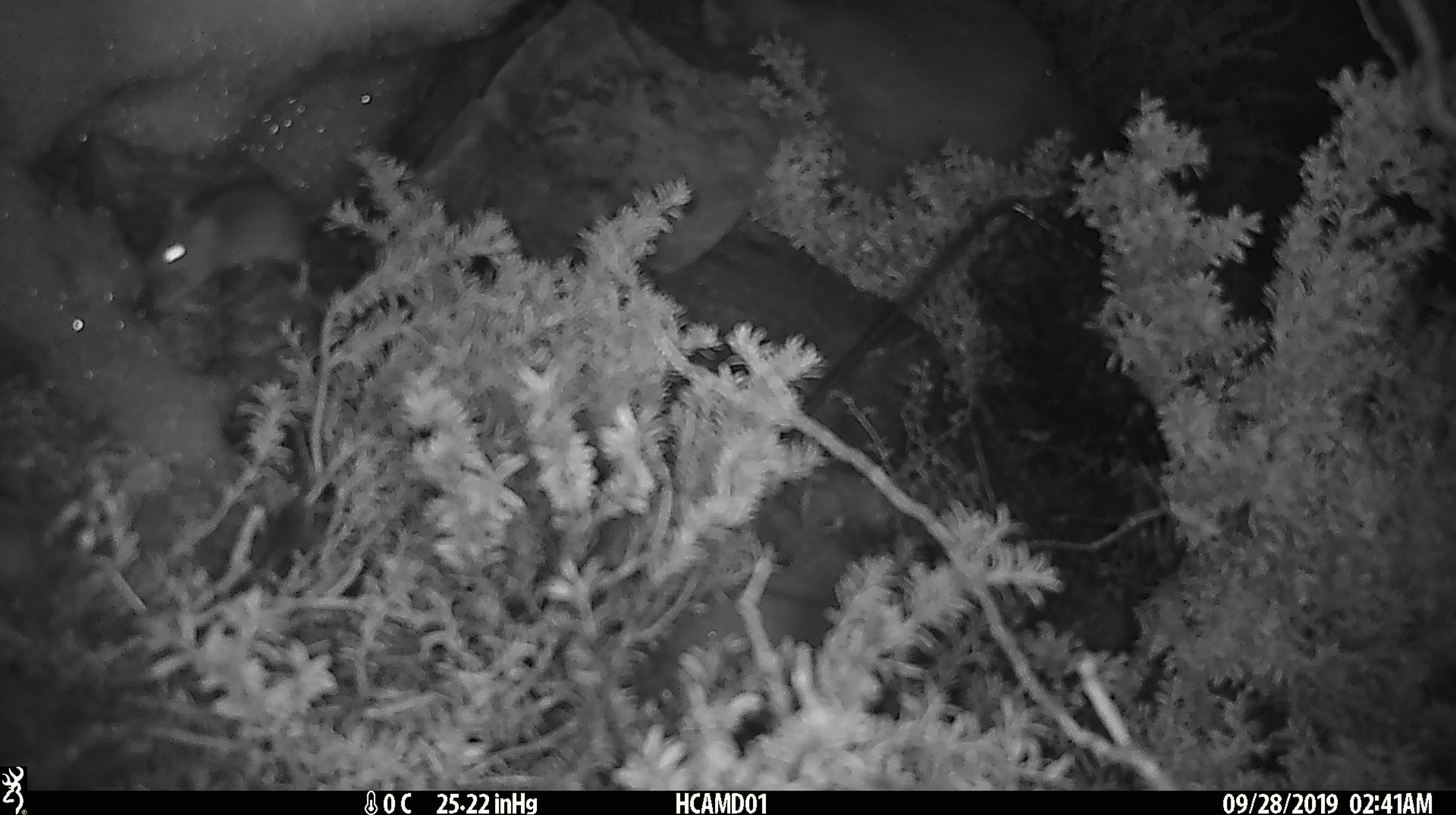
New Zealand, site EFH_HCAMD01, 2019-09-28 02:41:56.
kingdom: Animalia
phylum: Chordata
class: Mammalia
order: Rodentia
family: Muridae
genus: Mus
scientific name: Mus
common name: mouse